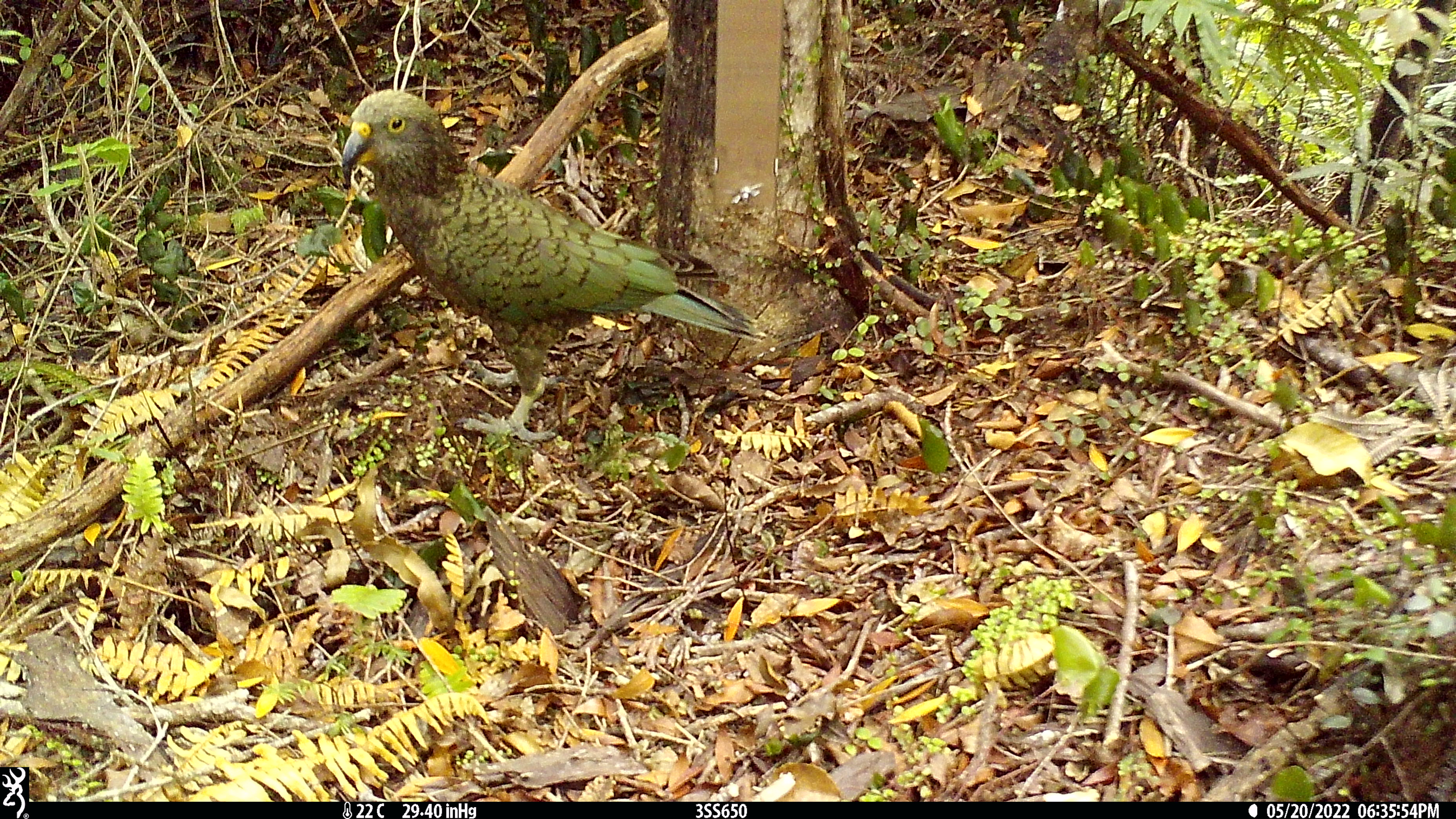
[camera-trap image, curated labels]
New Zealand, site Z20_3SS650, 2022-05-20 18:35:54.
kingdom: Animalia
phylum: Chordata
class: Aves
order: Psittaciformes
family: Strigopidae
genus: Nestor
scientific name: Nestor notabilis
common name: kea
Kea (Nestor notabilis).